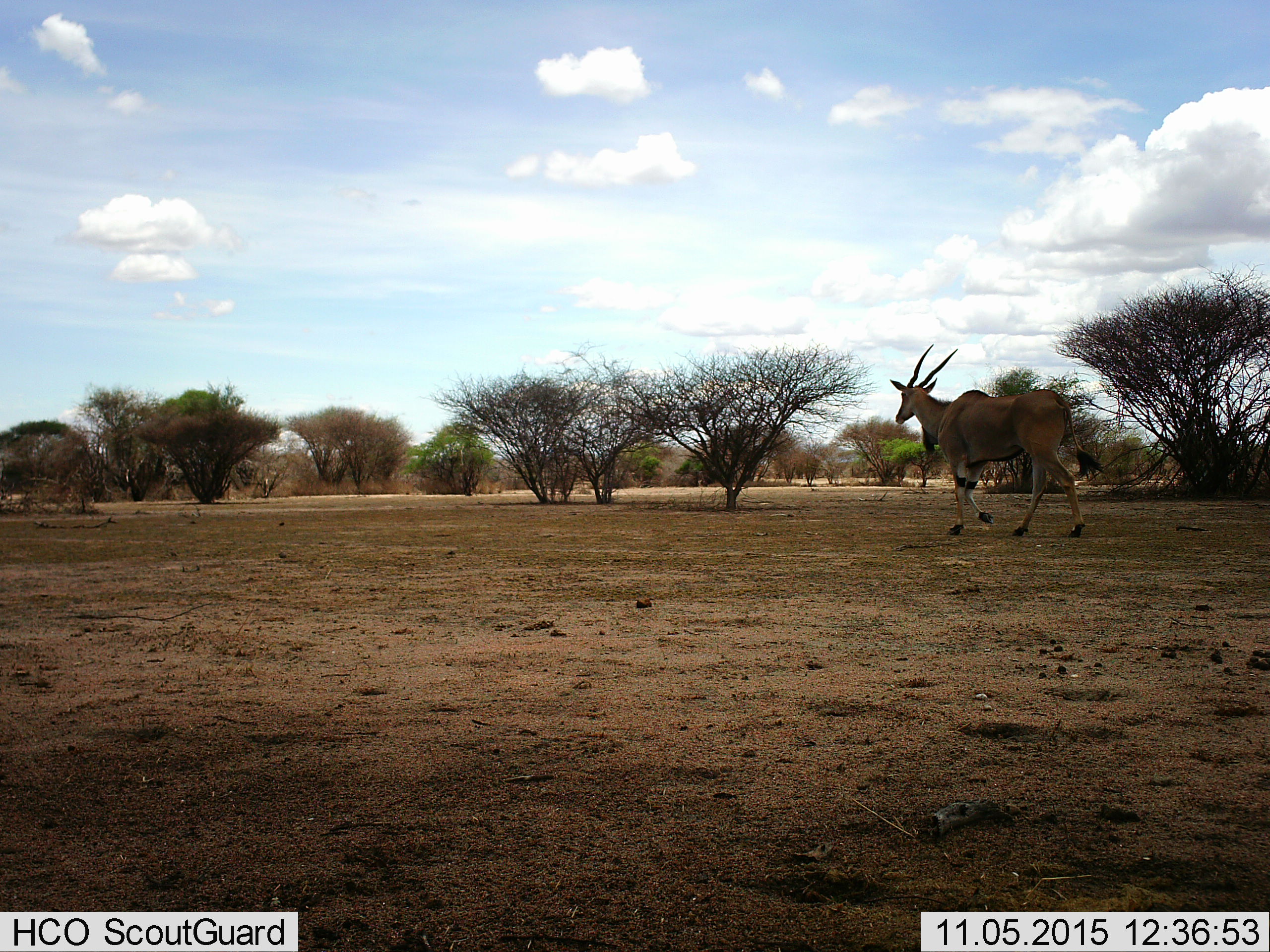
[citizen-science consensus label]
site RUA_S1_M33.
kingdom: Animalia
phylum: Chordata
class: Mammalia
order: Artiodactyla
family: Bovidae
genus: Tragelaphus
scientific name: Tragelaphus oryx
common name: eland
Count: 1.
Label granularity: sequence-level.